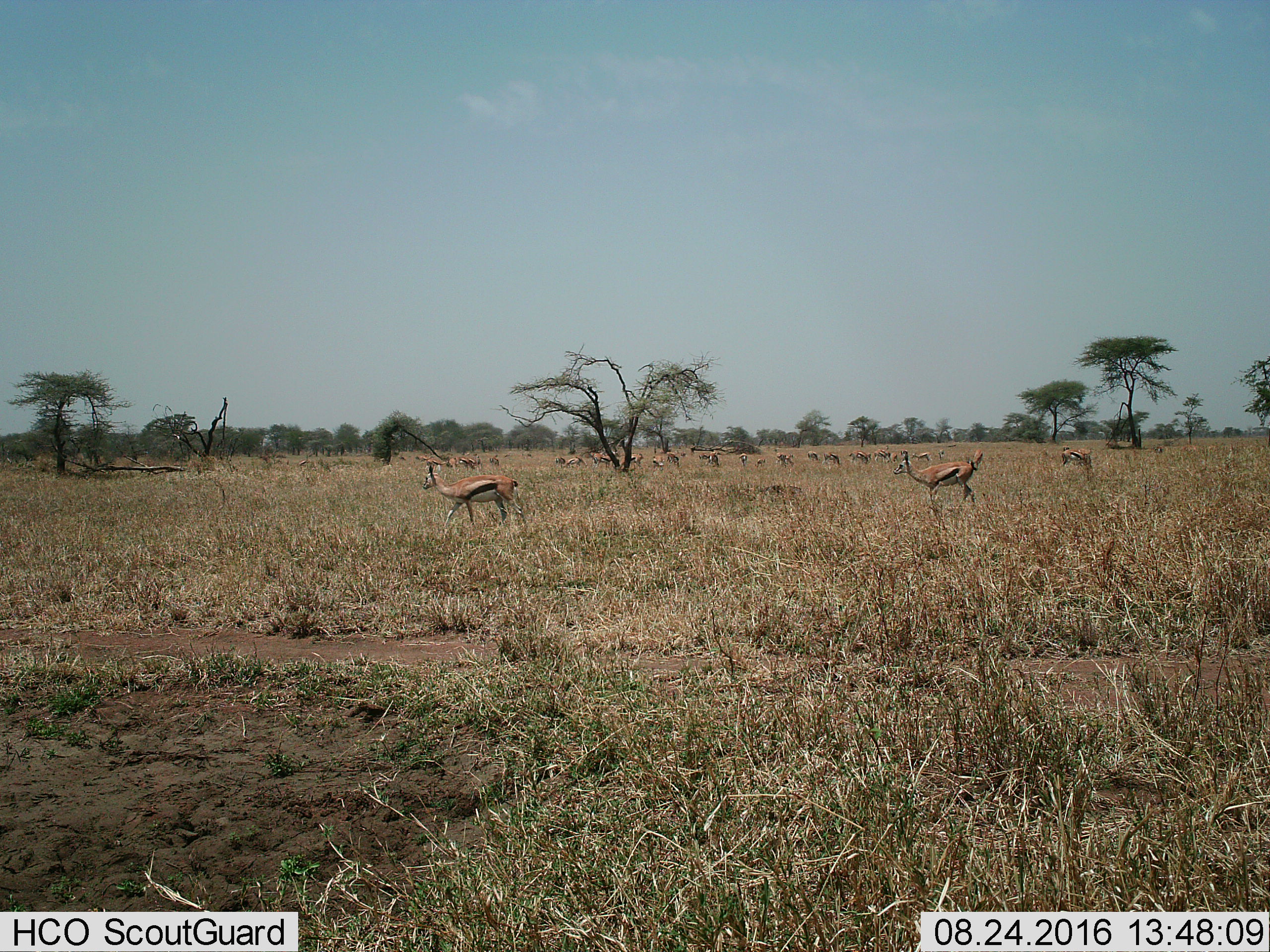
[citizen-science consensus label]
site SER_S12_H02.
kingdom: Animalia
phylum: Chordata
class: Mammalia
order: Artiodactyla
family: Bovidae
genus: Eudorcas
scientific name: Eudorcas thomsonii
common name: thomson's gazelle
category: gazellethomsons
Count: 11-50.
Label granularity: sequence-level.